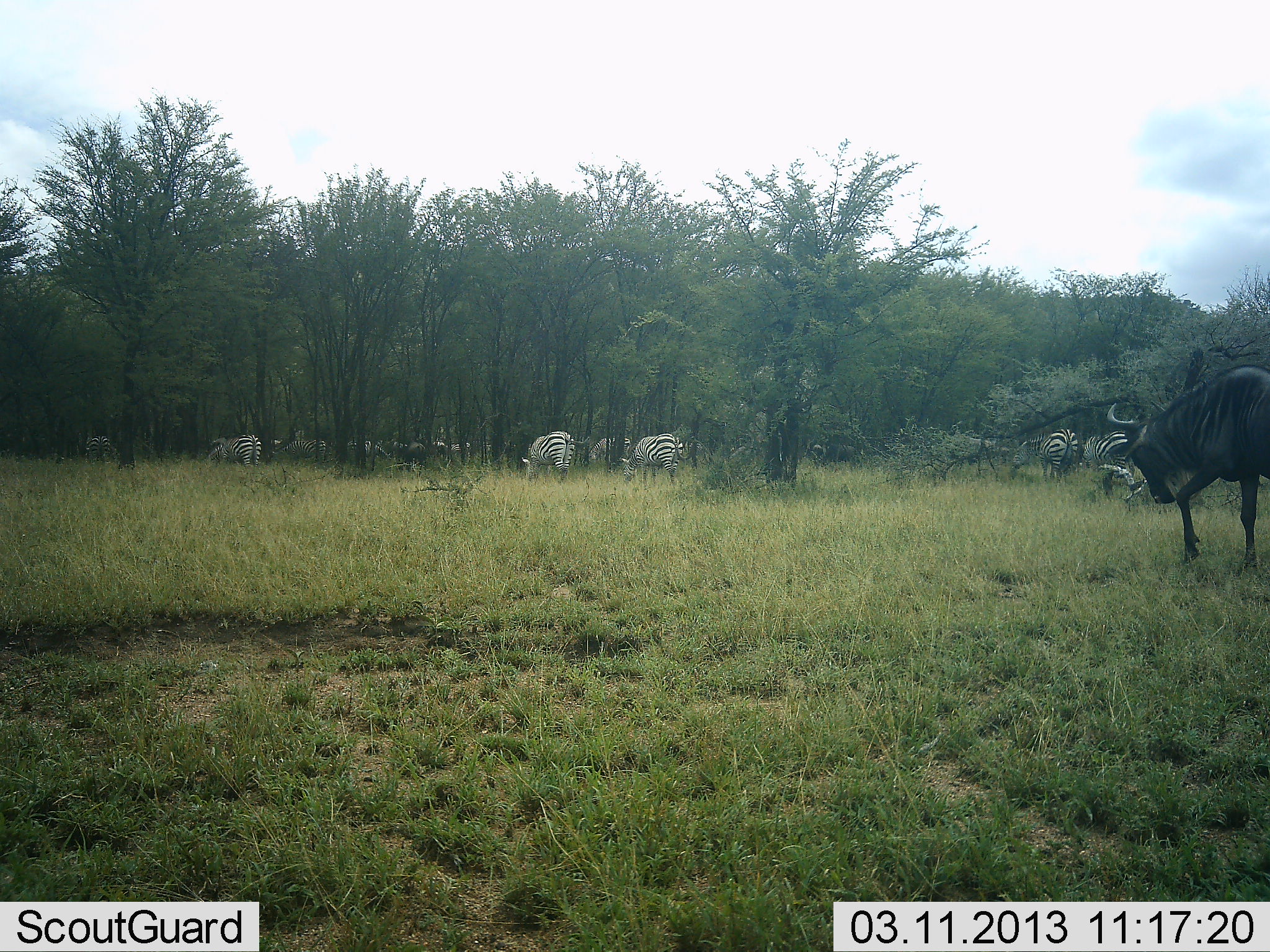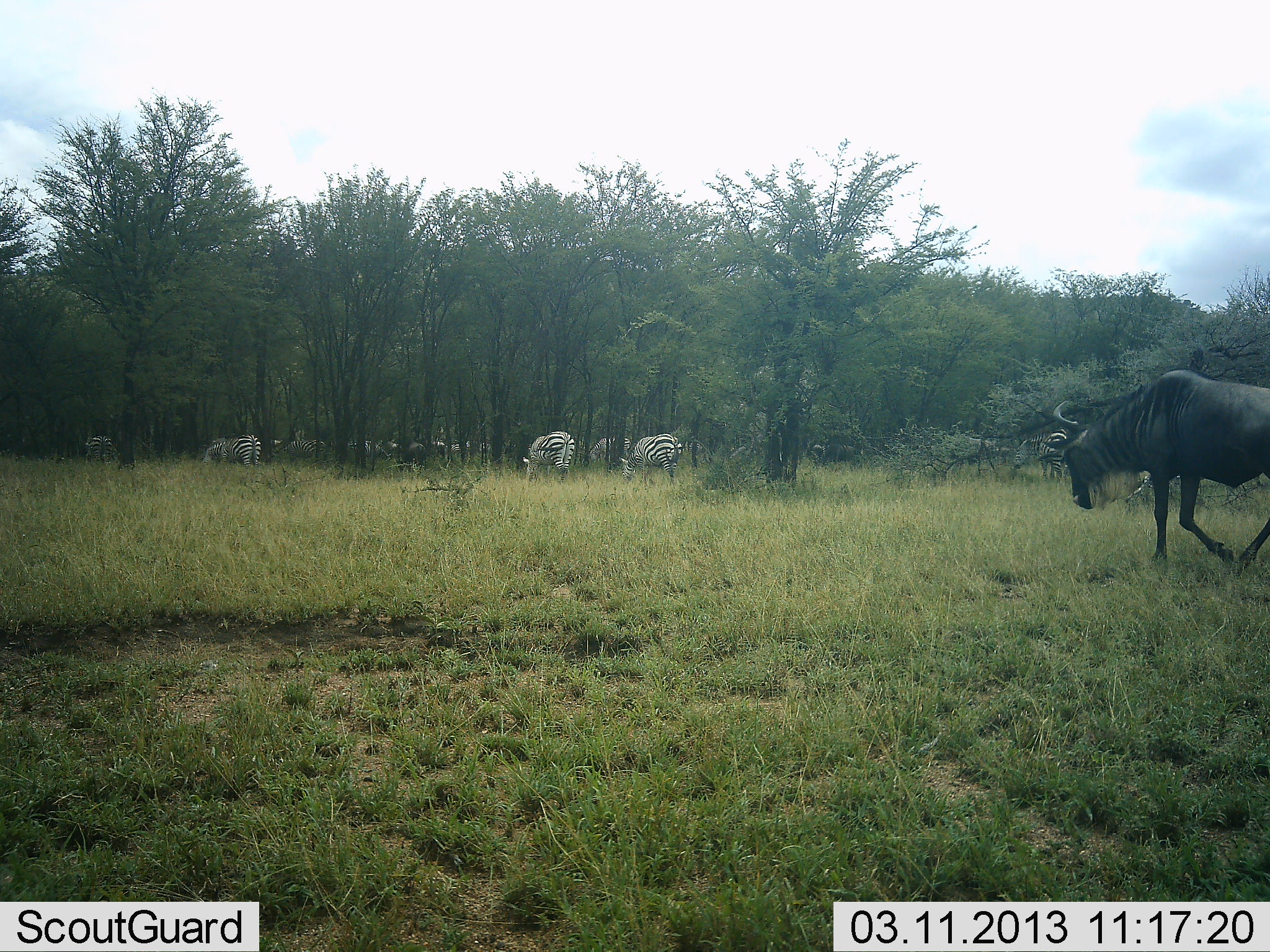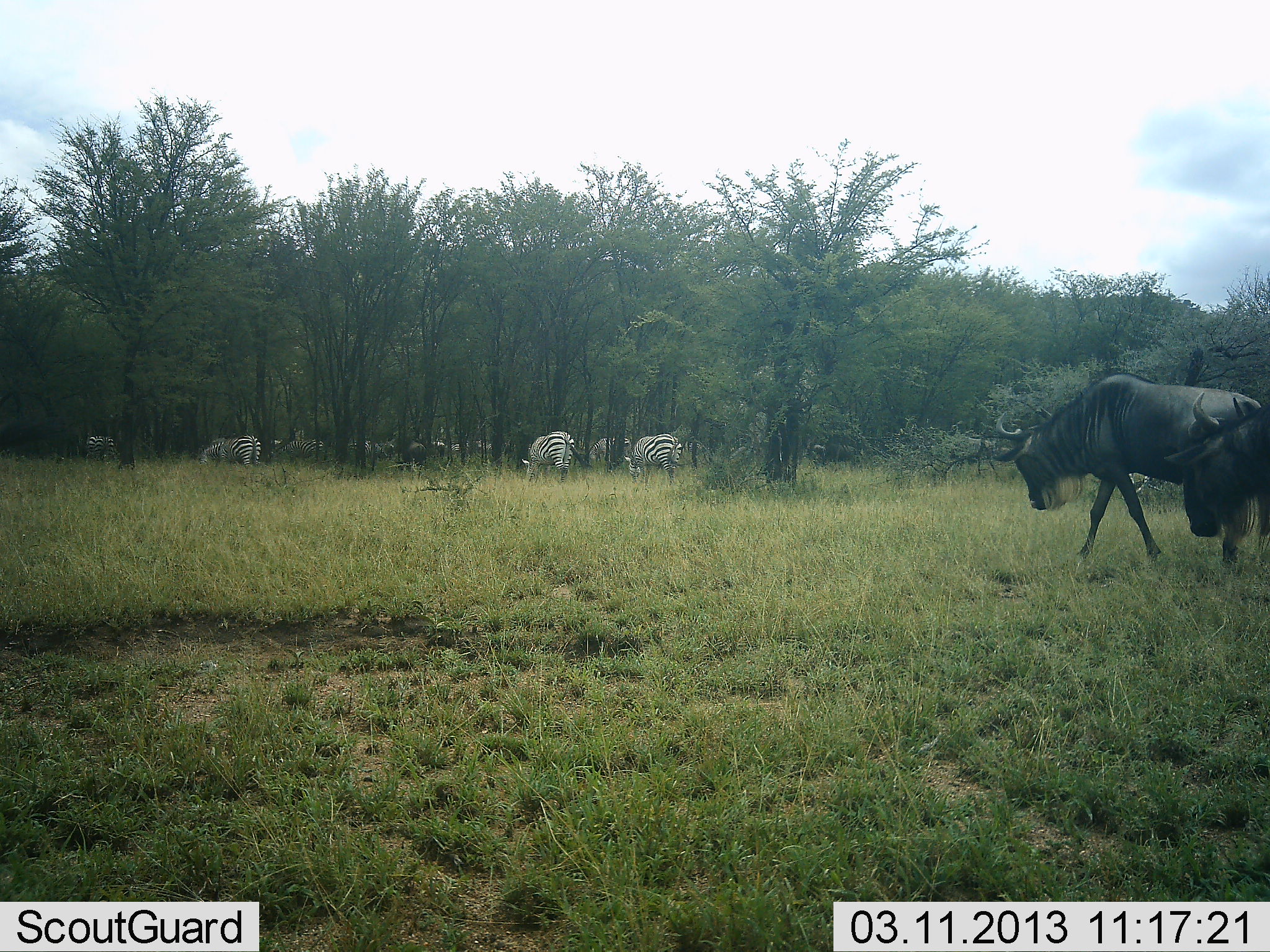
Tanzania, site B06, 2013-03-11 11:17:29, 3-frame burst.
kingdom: Animalia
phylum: Chordata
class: Mammalia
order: Artiodactyla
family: Bovidae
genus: Connochaetes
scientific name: Connochaetes taurinus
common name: blue wildebeest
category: wildebeest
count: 1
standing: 8%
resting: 0%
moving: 97%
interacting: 0%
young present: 0%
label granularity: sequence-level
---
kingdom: Animalia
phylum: Chordata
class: Mammalia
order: Perissodactyla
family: Equidae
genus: Equus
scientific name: Equus quagga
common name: plains zebra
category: zebra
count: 8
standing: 47%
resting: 9%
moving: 21%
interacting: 2%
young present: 0%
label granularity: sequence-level